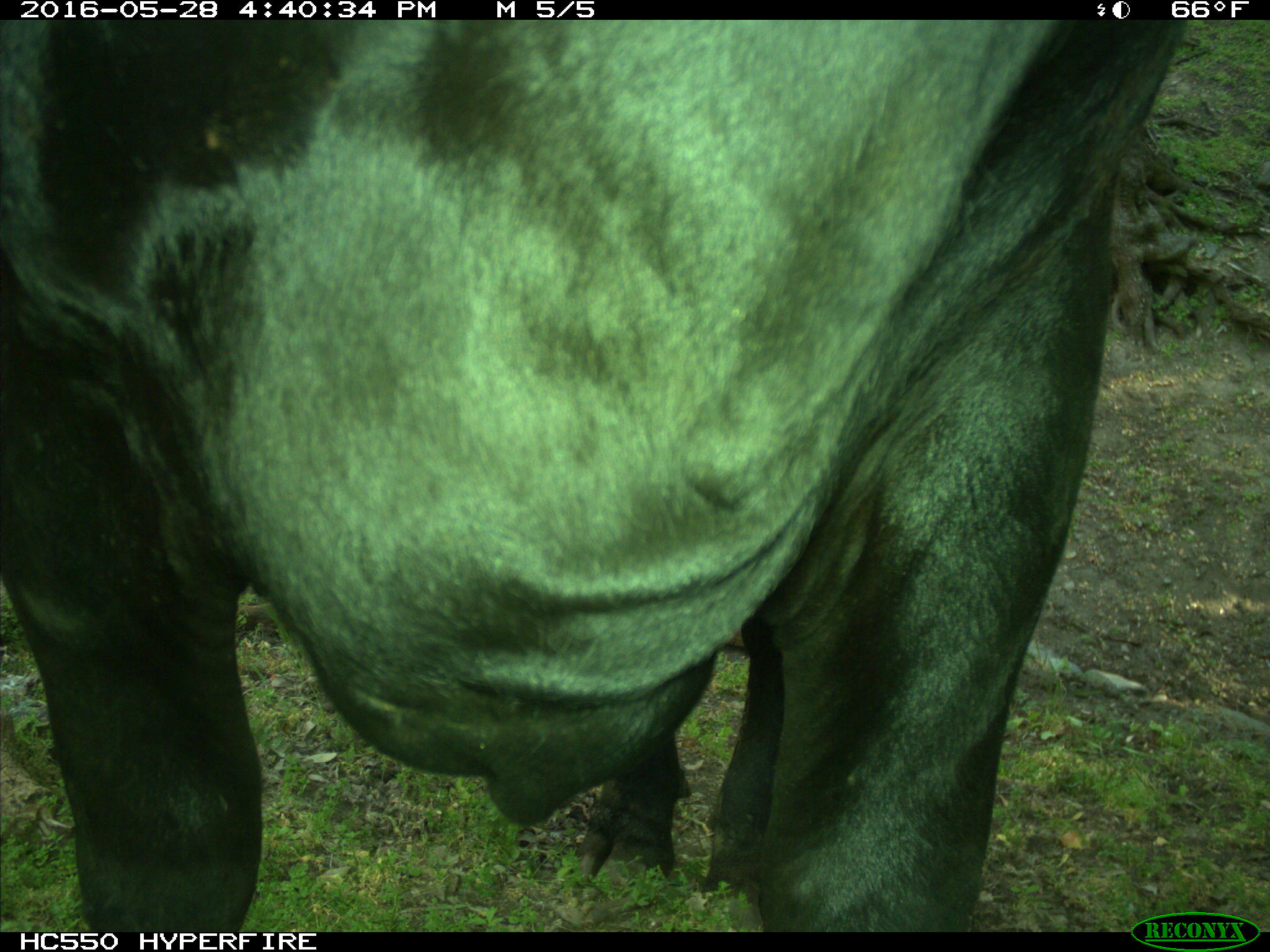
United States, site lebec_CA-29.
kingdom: Animalia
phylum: Chordata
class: Mammalia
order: Artiodactyla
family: Bovidae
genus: Bos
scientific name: Bos taurus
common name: domestic cow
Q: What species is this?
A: Bos taurus (domestic cow).